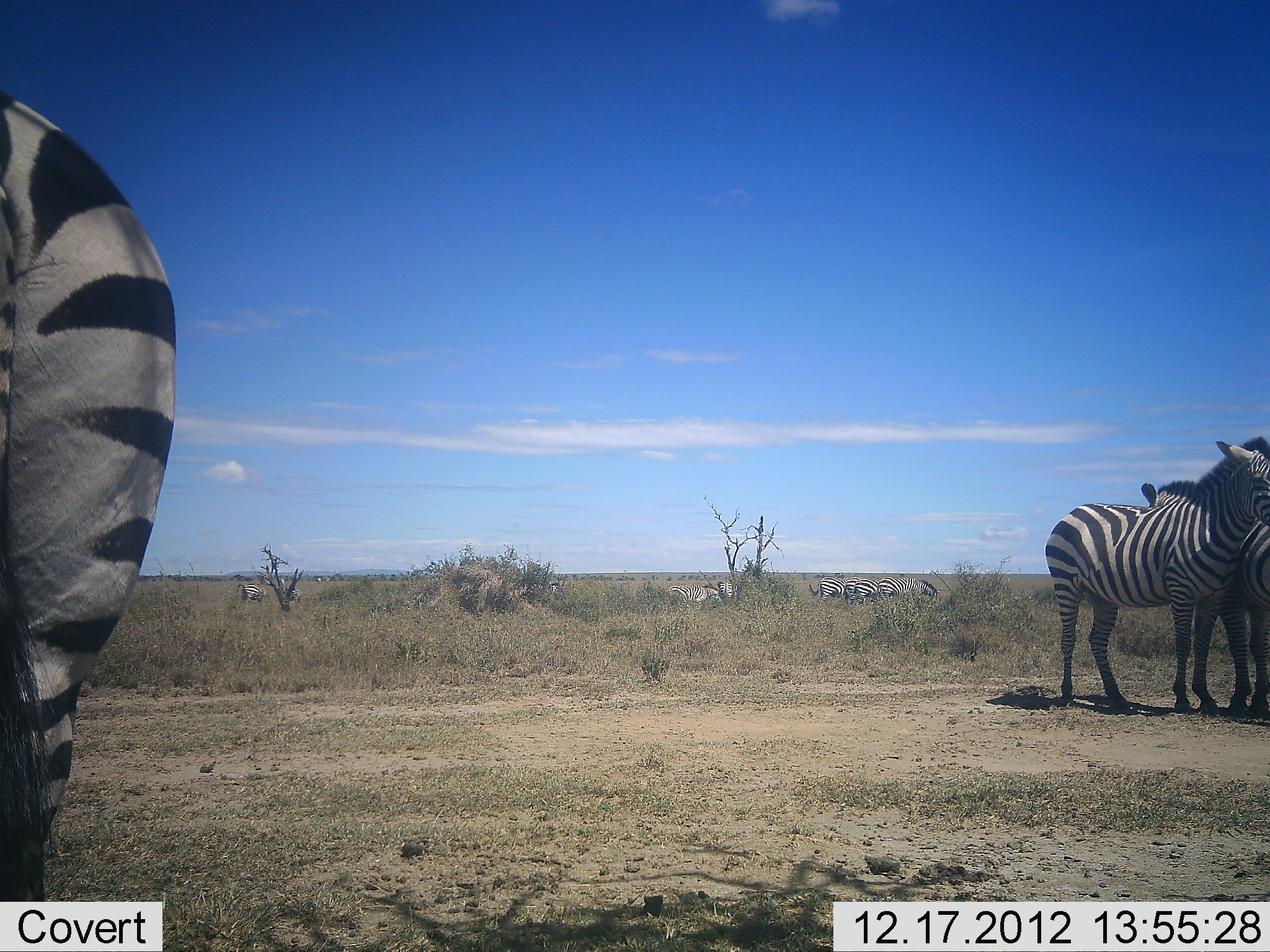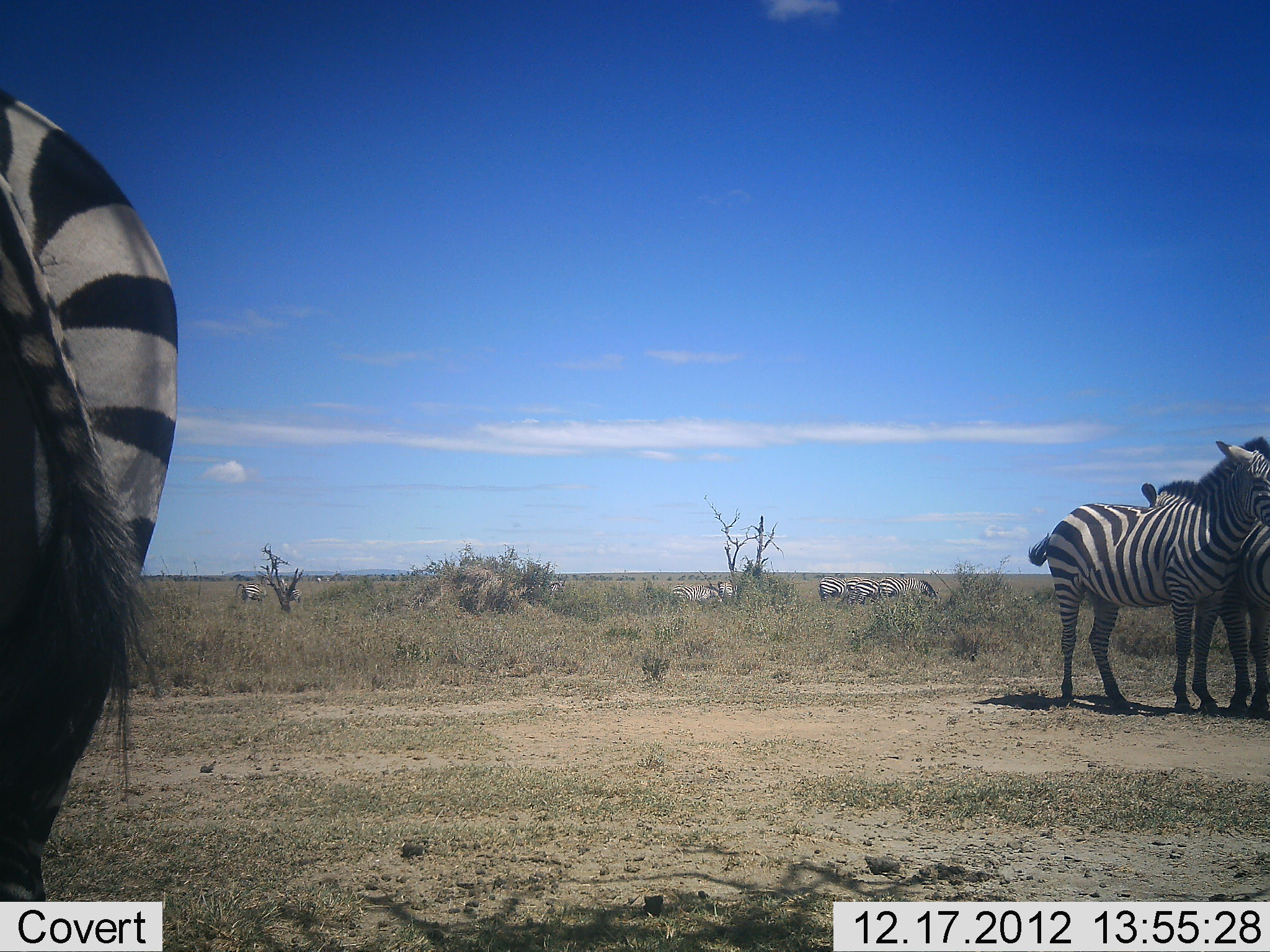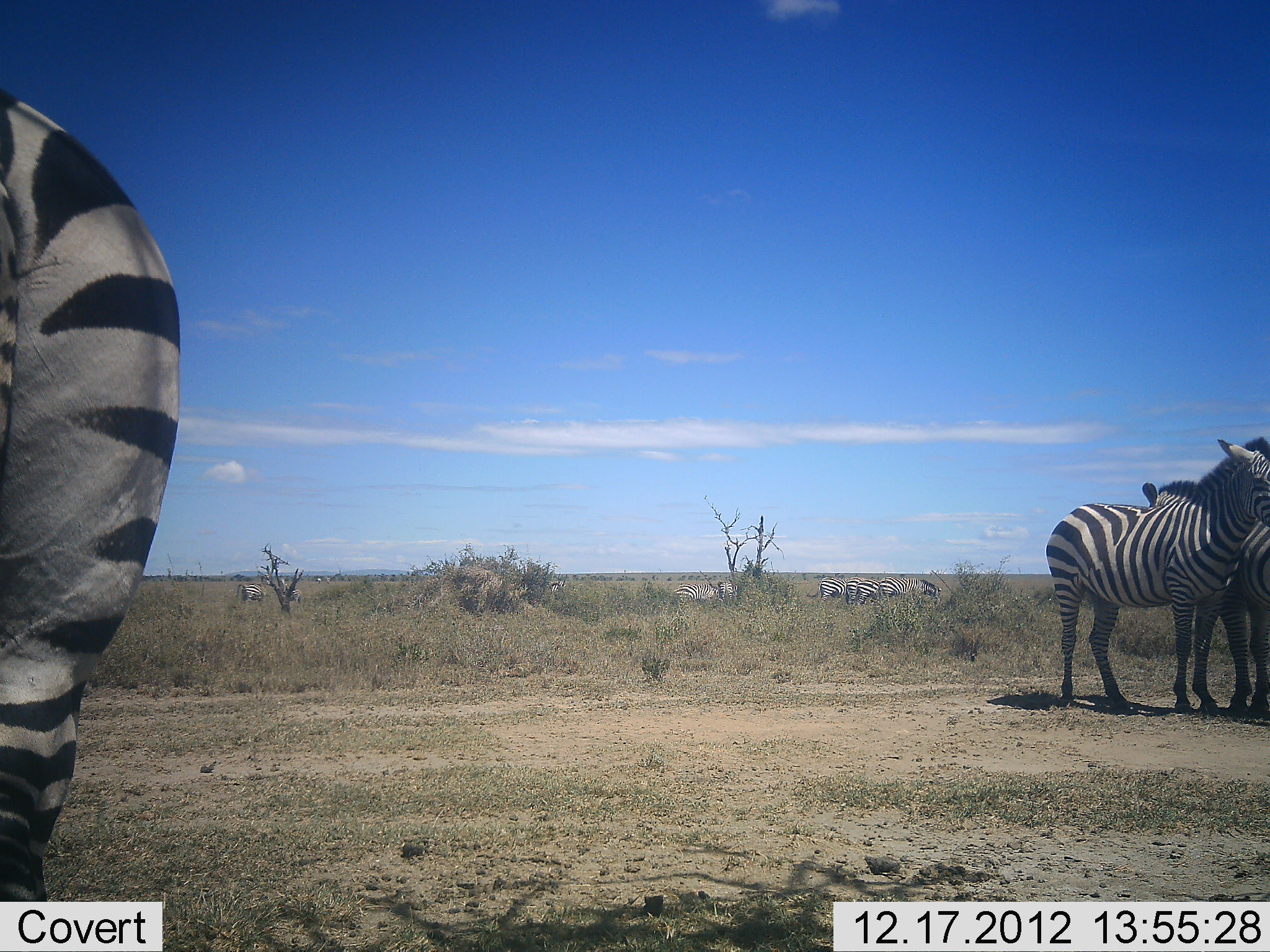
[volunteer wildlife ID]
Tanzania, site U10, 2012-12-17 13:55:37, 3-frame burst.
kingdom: Animalia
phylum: Chordata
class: Mammalia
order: Perissodactyla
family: Equidae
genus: Equus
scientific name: Equus quagga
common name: plains zebra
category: zebra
Zebra (plains zebra) (Equus quagga), count 11-50. Behavior (volunteer vote fractions): standing 100%, resting 10%, moving 10%, interacting 40%. Young present (vote fraction): 0%. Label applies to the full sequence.